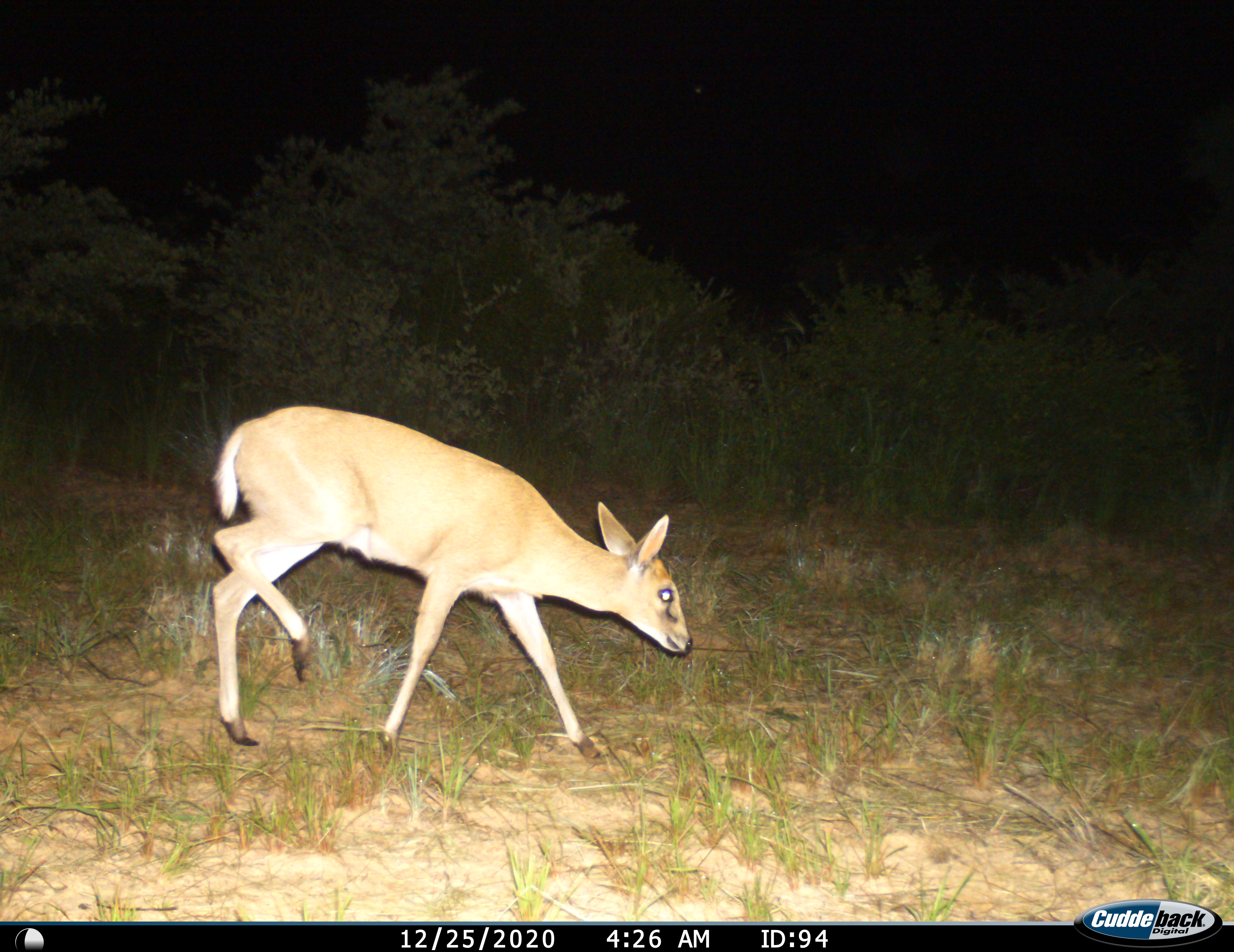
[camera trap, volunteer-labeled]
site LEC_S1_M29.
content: unidentified animal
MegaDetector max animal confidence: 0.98